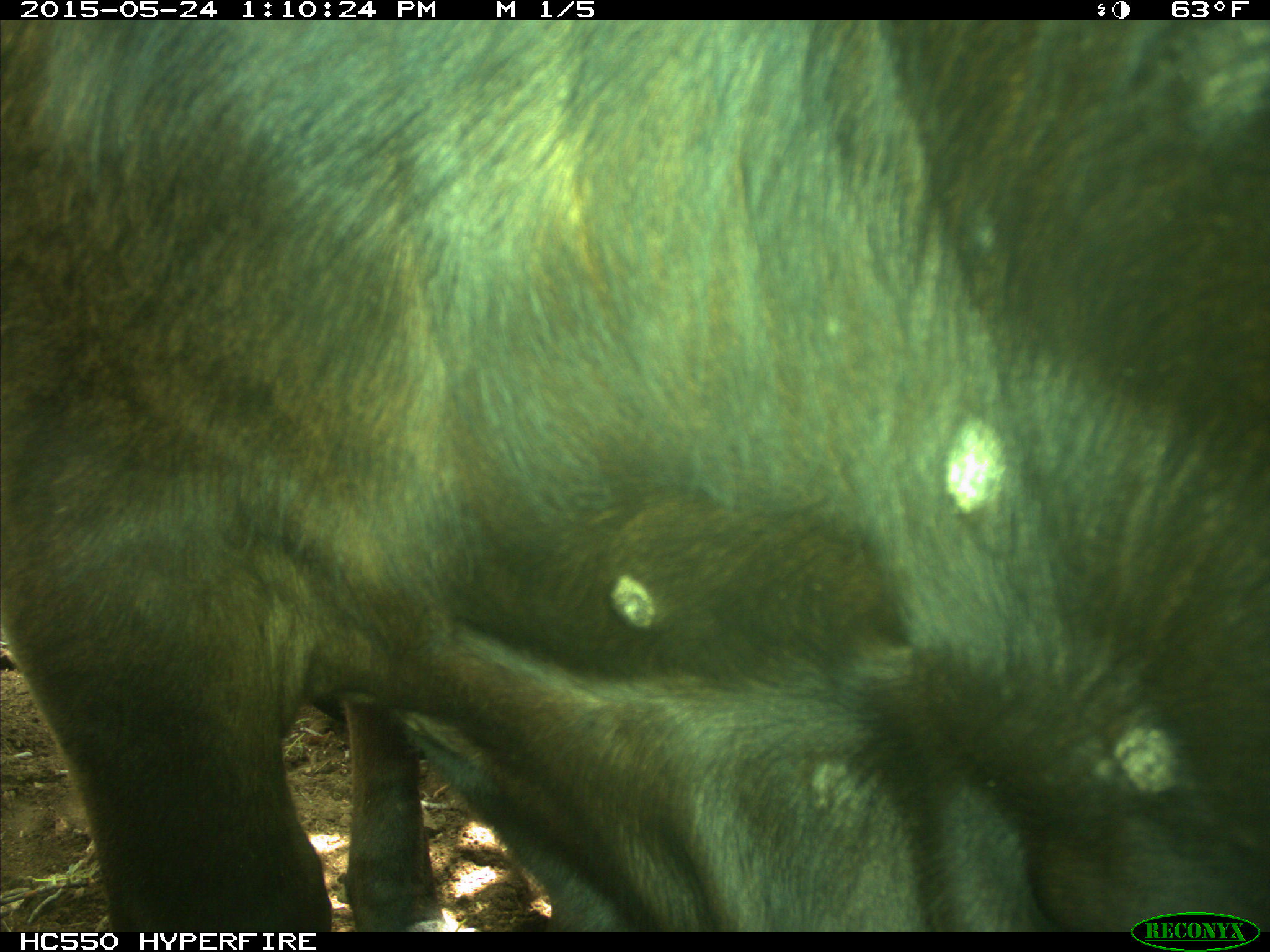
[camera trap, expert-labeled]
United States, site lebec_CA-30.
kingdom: Animalia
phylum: Chordata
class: Mammalia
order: Artiodactyla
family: Bovidae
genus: Bos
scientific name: Bos taurus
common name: domestic cow